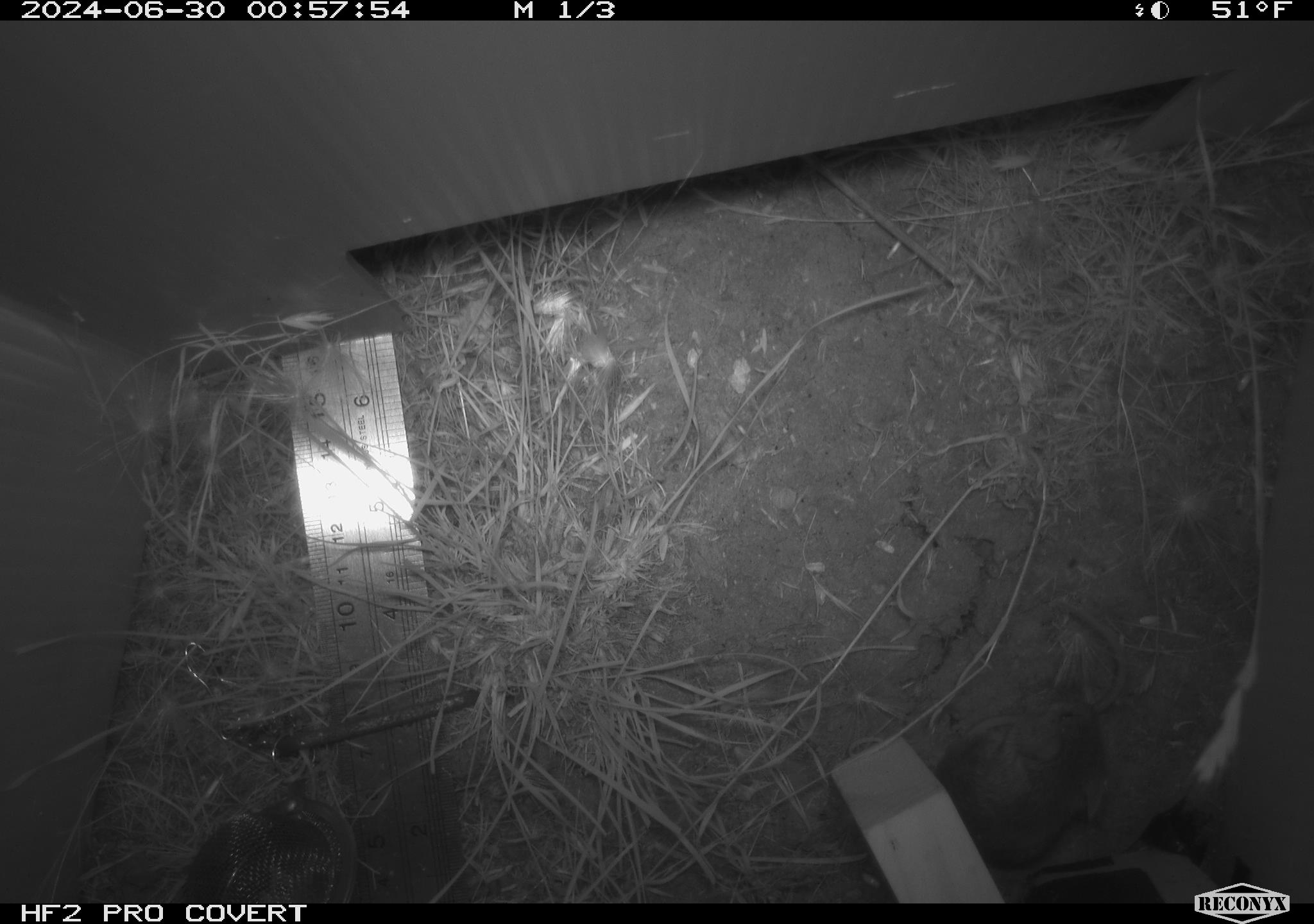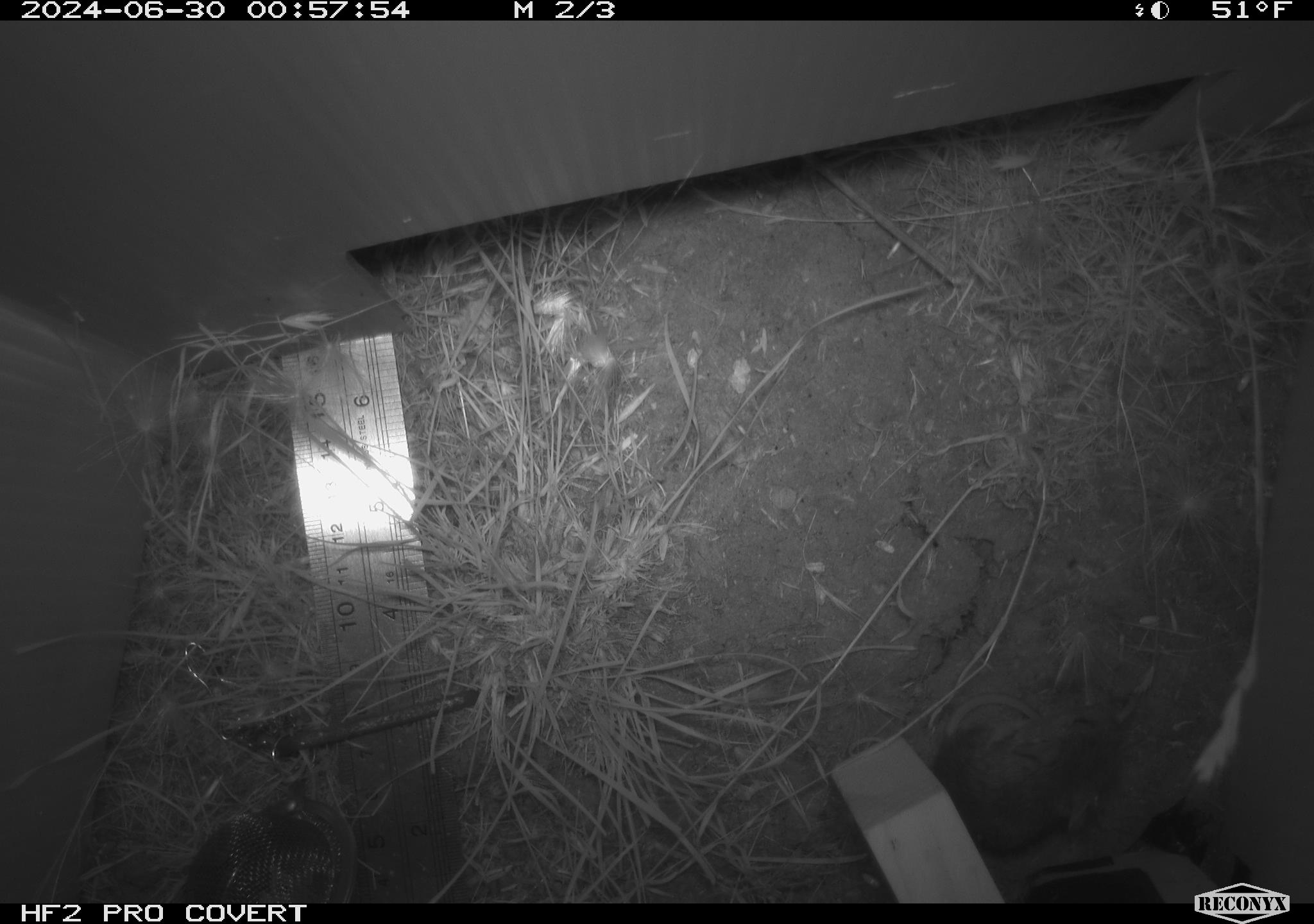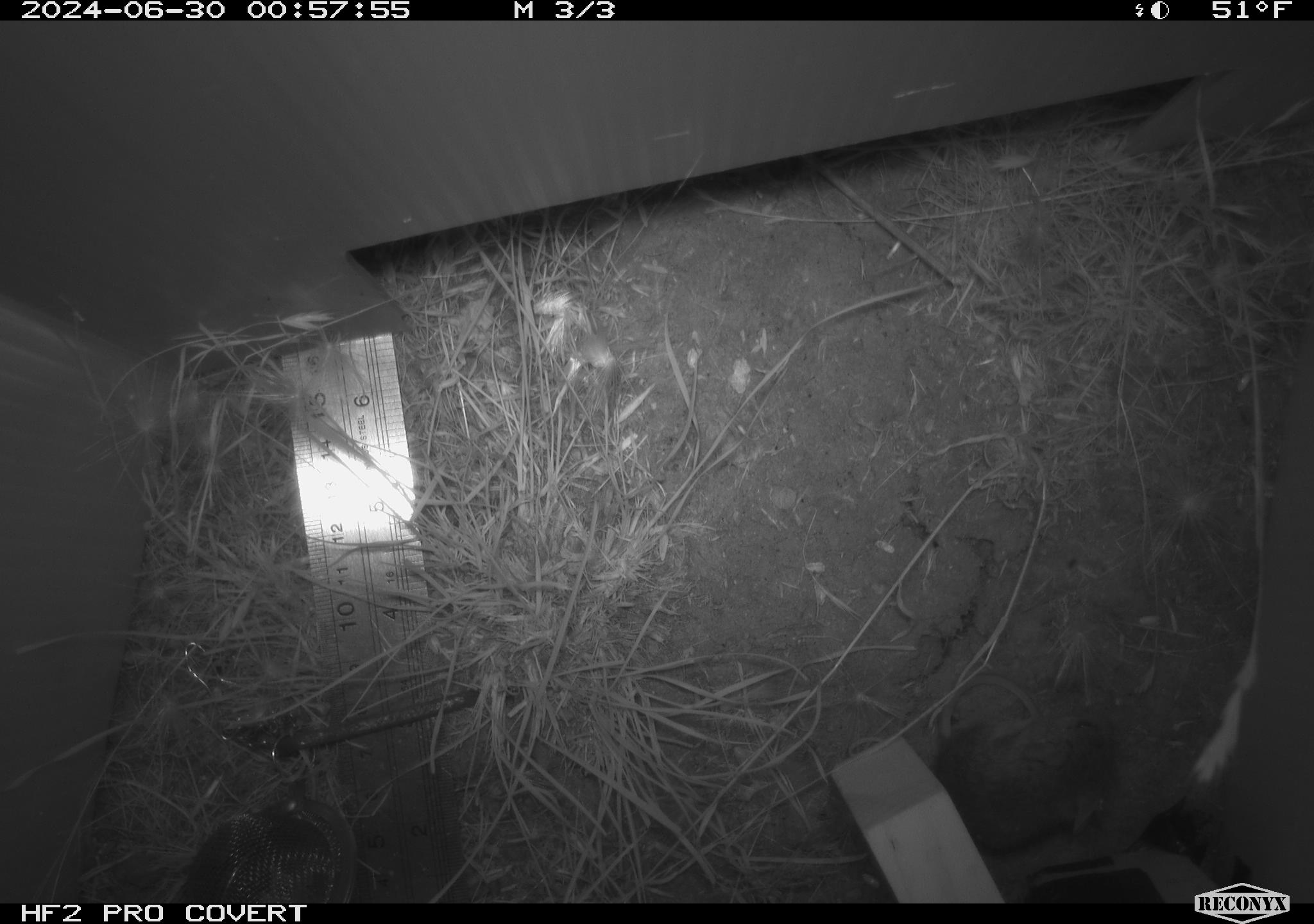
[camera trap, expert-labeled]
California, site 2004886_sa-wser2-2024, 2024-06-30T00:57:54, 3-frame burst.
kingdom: Animalia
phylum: Chordata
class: Mammalia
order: Rodentia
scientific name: Rodentia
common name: mouse species